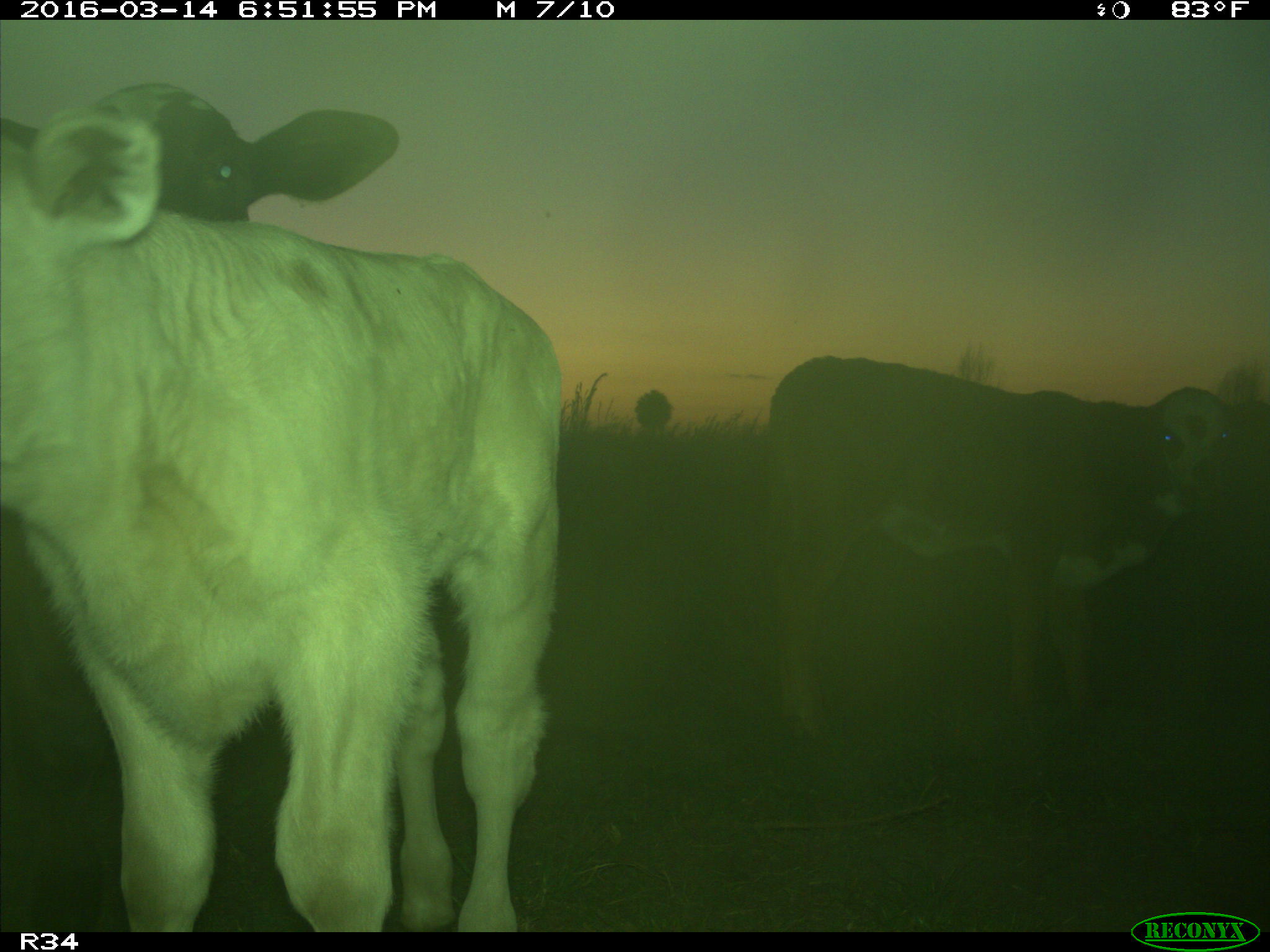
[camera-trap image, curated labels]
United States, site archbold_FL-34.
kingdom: Animalia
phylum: Chordata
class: Mammalia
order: Artiodactyla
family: Bovidae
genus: Bos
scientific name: Bos taurus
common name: domestic cow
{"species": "Bos taurus (domestic cow)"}